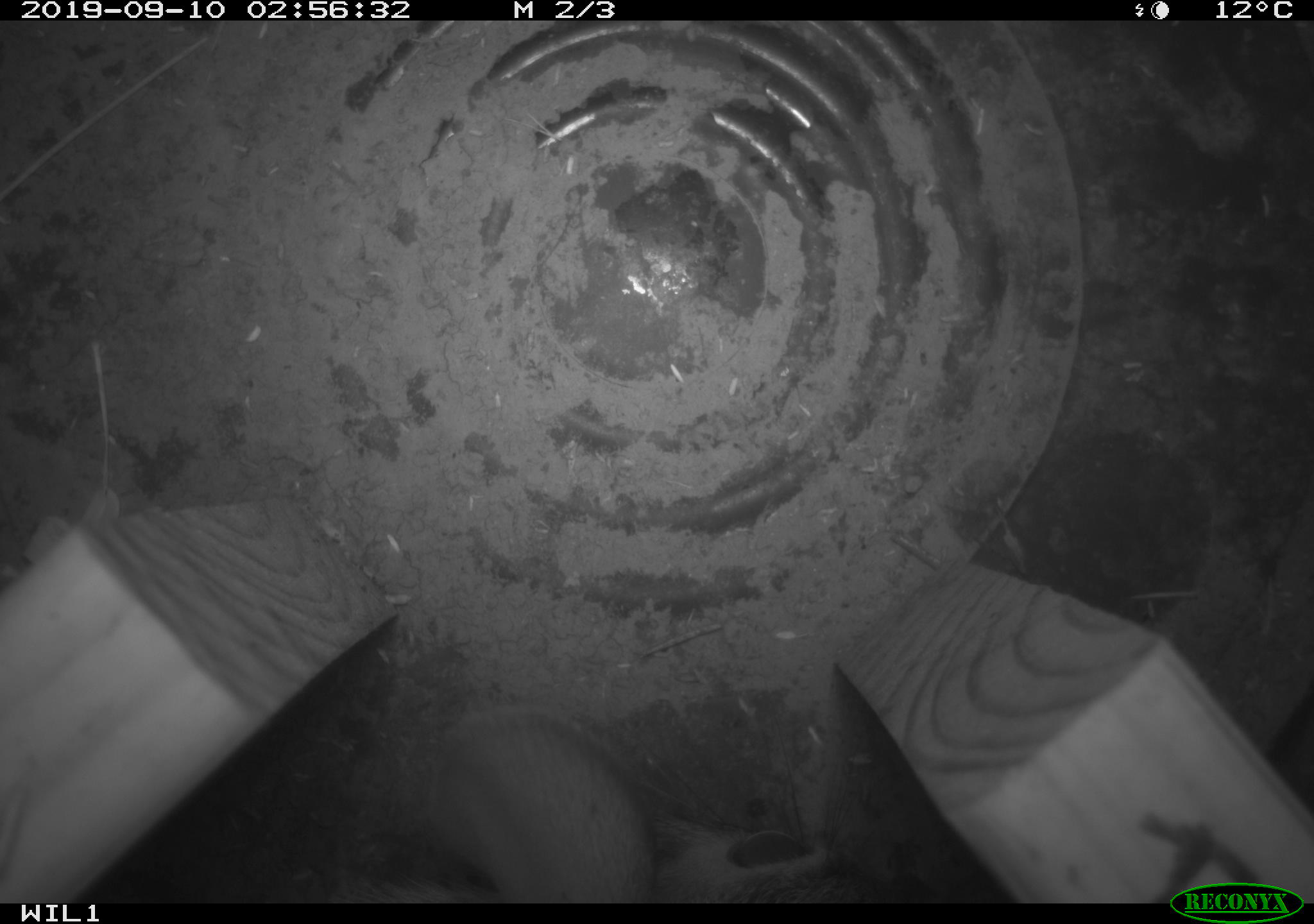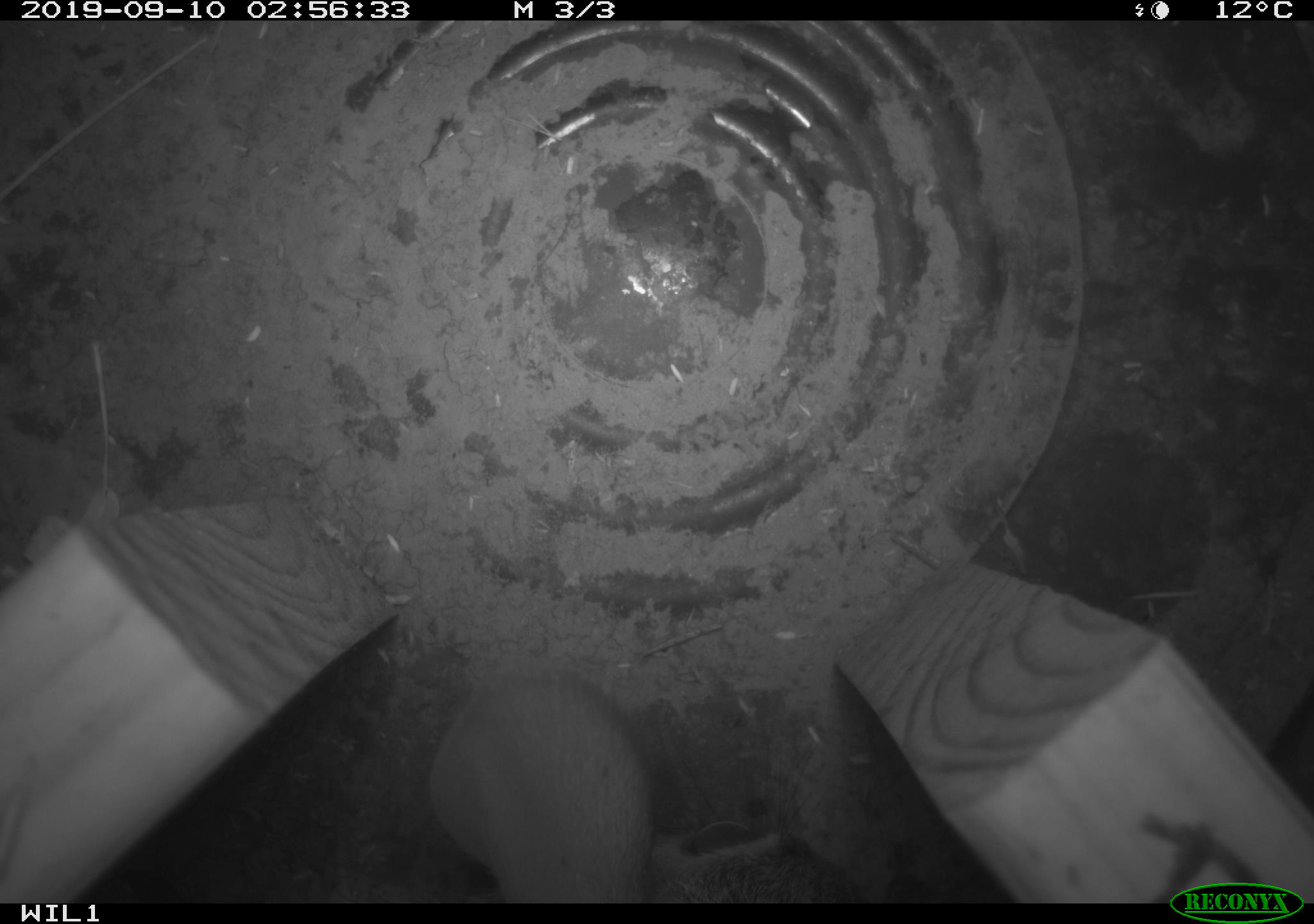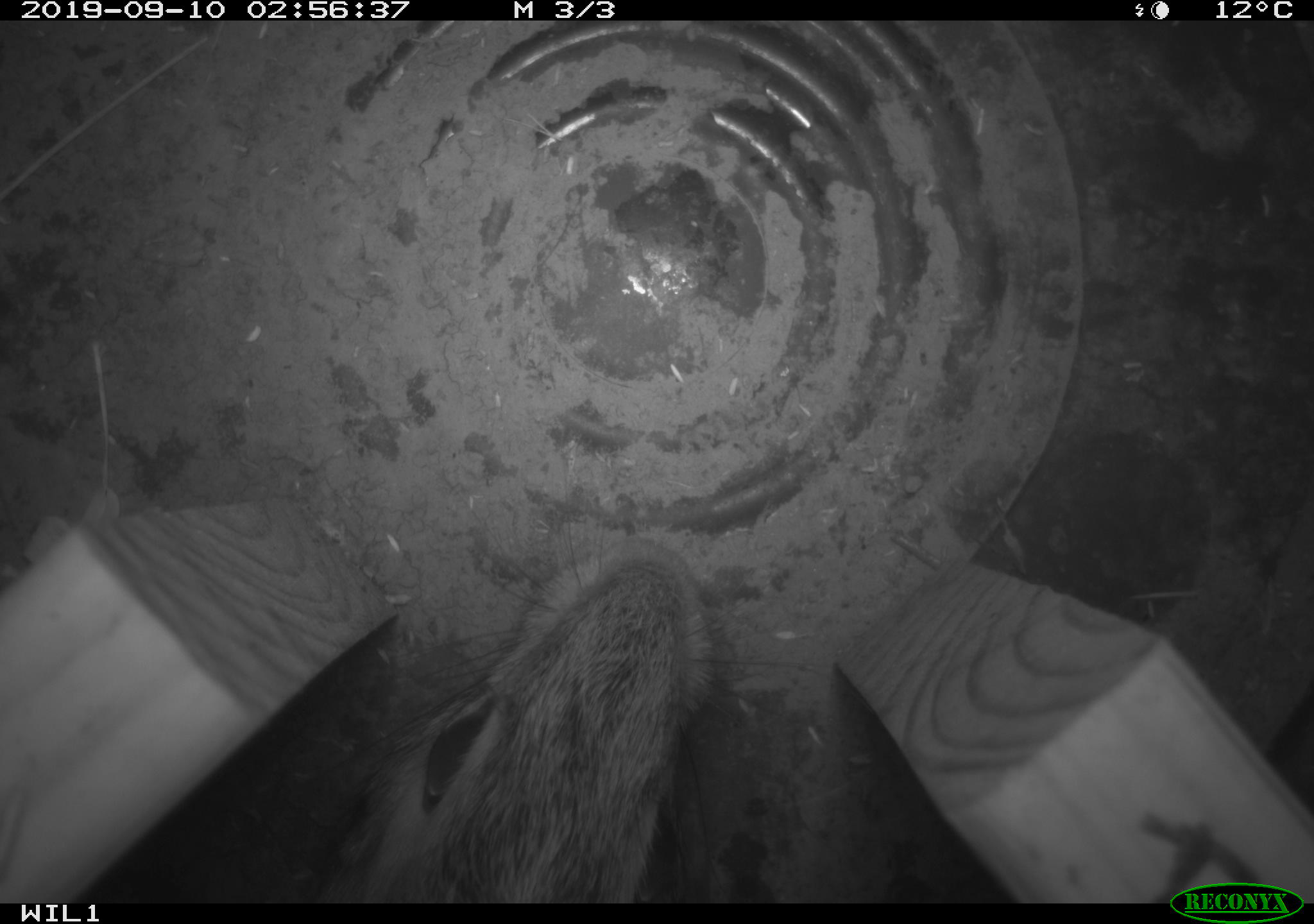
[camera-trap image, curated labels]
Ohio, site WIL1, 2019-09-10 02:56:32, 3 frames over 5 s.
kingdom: Animalia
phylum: Chordata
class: Mammalia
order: Lagomorpha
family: Leporidae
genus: Sylvilagus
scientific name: Sylvilagus floridanus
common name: eastern cottontail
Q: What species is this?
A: Eastern cottontail (Sylvilagus floridanus).